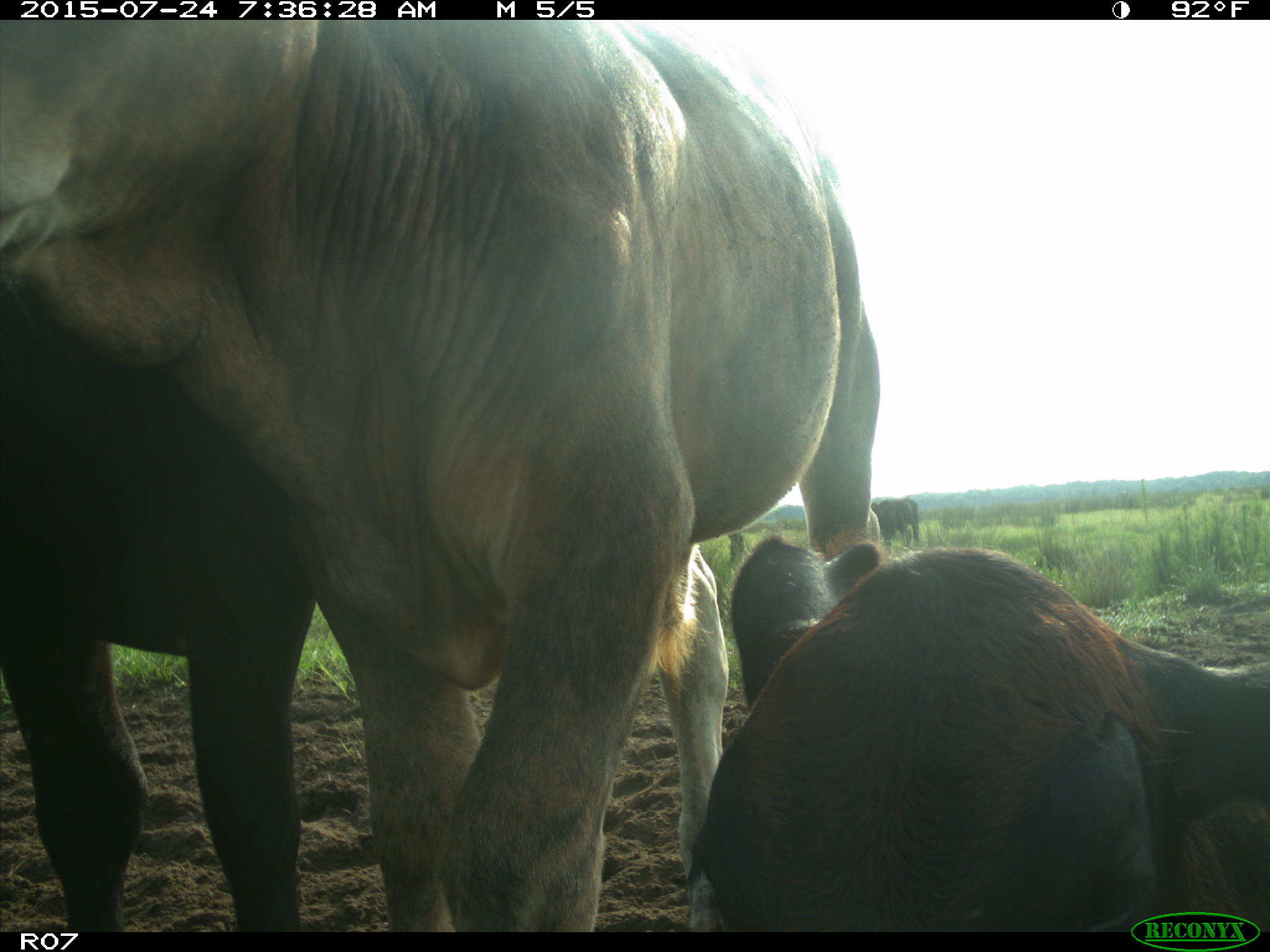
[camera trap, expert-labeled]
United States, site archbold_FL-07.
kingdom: Animalia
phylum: Chordata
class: Mammalia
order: Artiodactyla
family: Bovidae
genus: Bos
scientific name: Bos taurus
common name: domestic cow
Bos taurus (domestic cow).